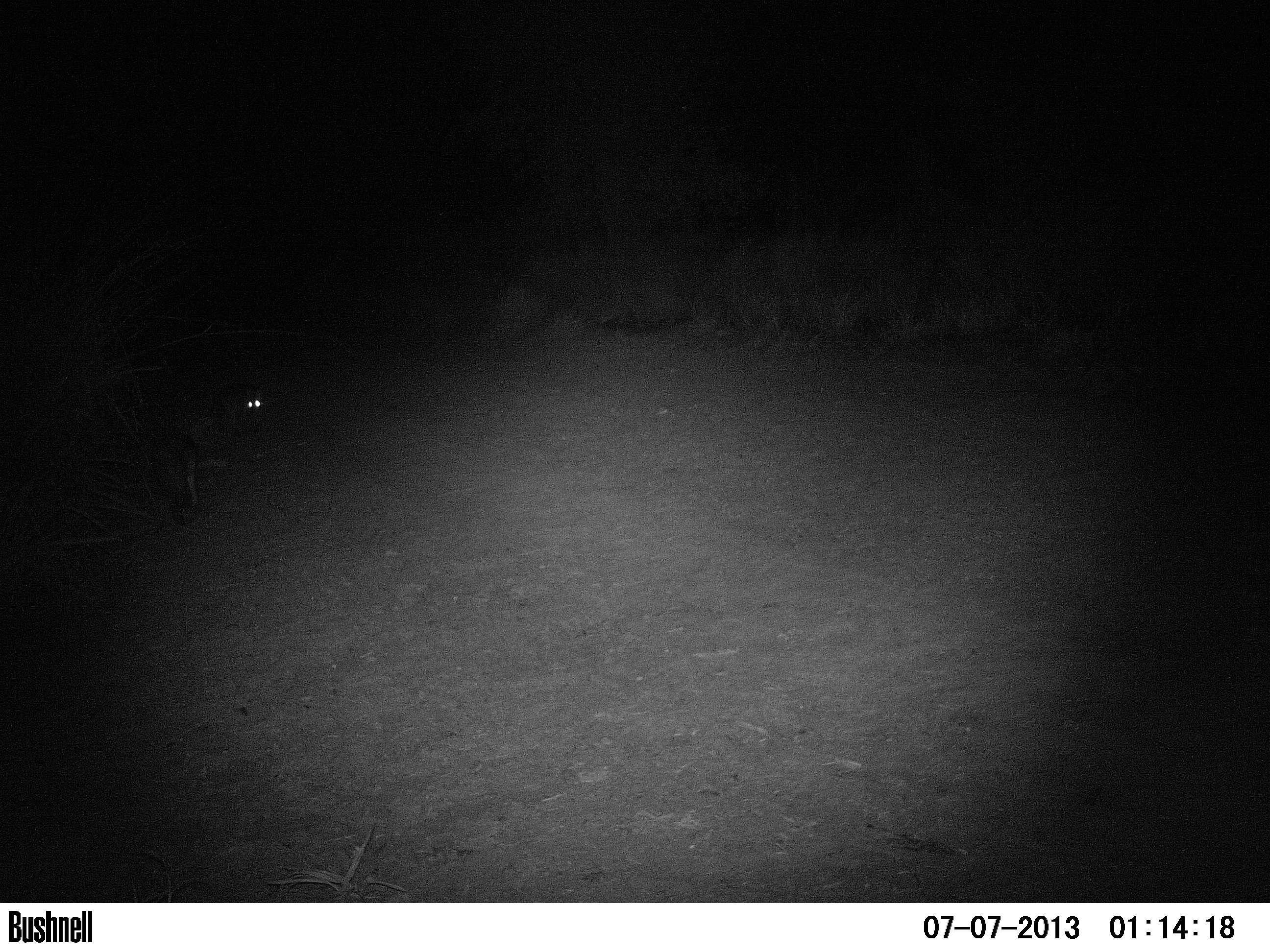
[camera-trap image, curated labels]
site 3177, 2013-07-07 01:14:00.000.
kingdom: Animalia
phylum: Chordata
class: Mammalia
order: Carnivora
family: Canidae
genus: Cerdocyon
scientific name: Cerdocyon thous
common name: crab-eating fox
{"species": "Cerdocyon thous (crab-eating fox)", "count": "2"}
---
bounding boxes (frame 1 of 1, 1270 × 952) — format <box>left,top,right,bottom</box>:
cerdocyon thous: <box>152,434,200,521</box>; <box>209,383,263,433</box>